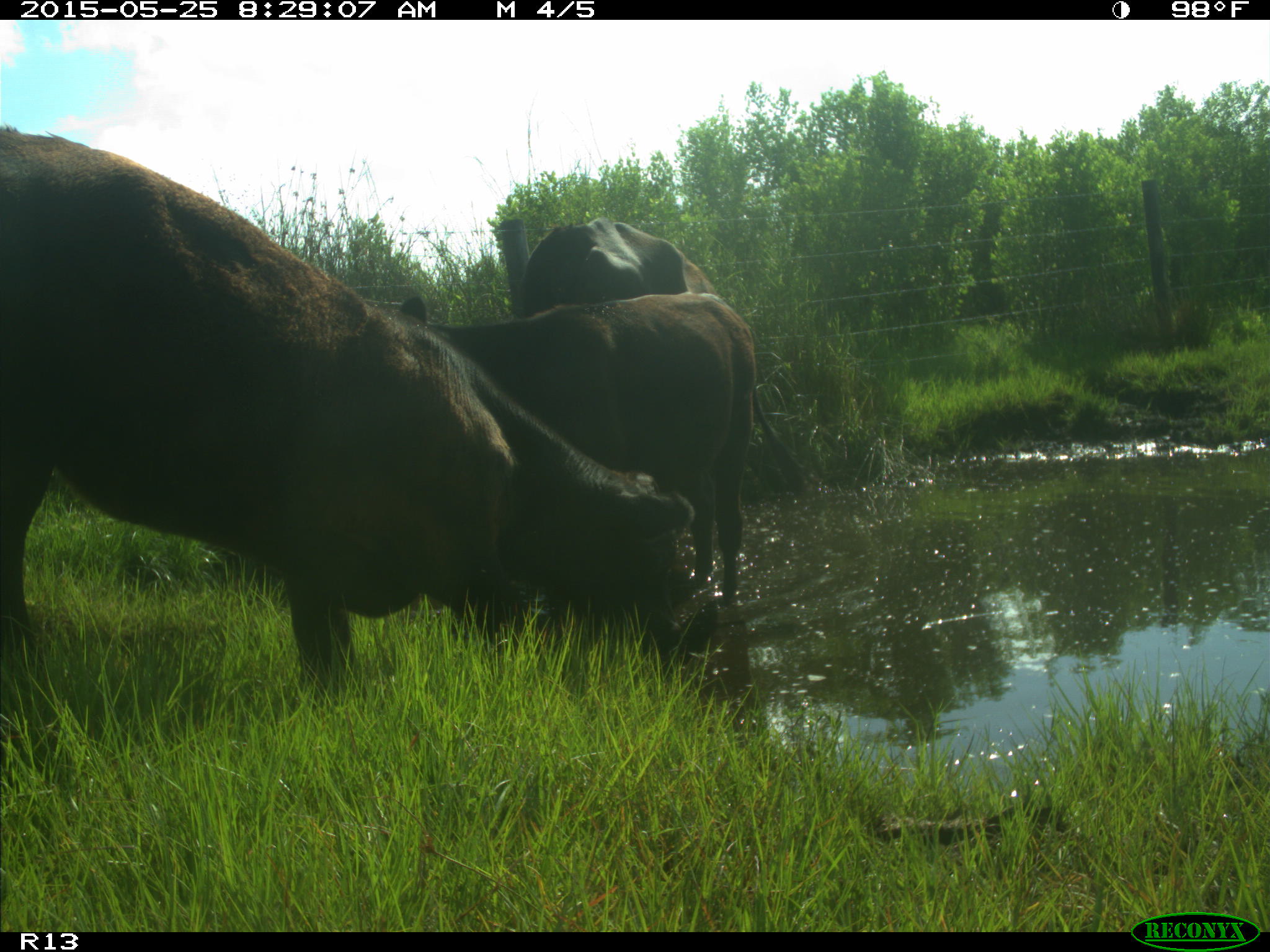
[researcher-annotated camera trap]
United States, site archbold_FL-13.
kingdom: Animalia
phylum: Chordata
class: Mammalia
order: Artiodactyla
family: Bovidae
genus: Bos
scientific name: Bos taurus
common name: domestic cow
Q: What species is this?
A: Bos taurus (domestic cow).